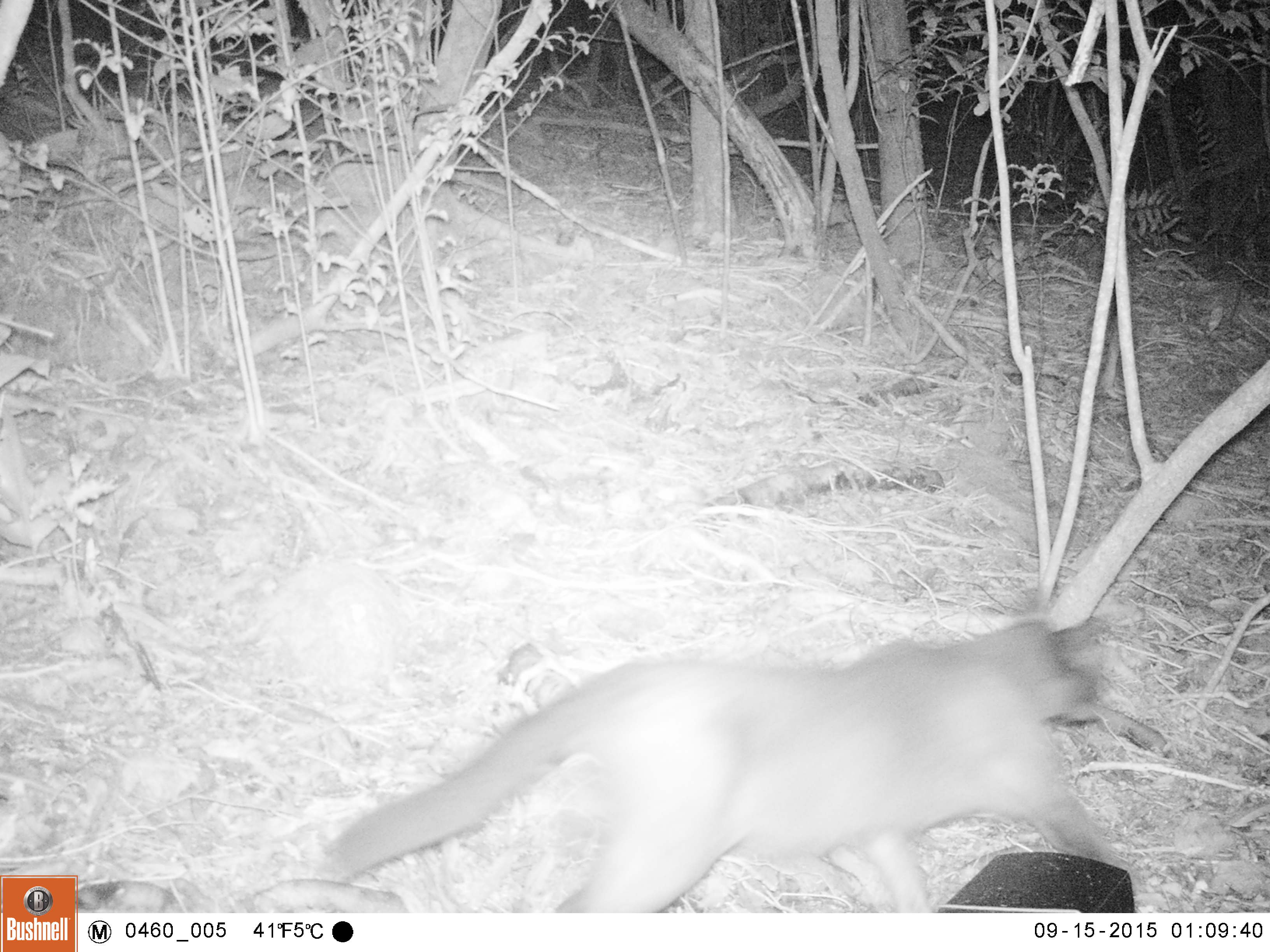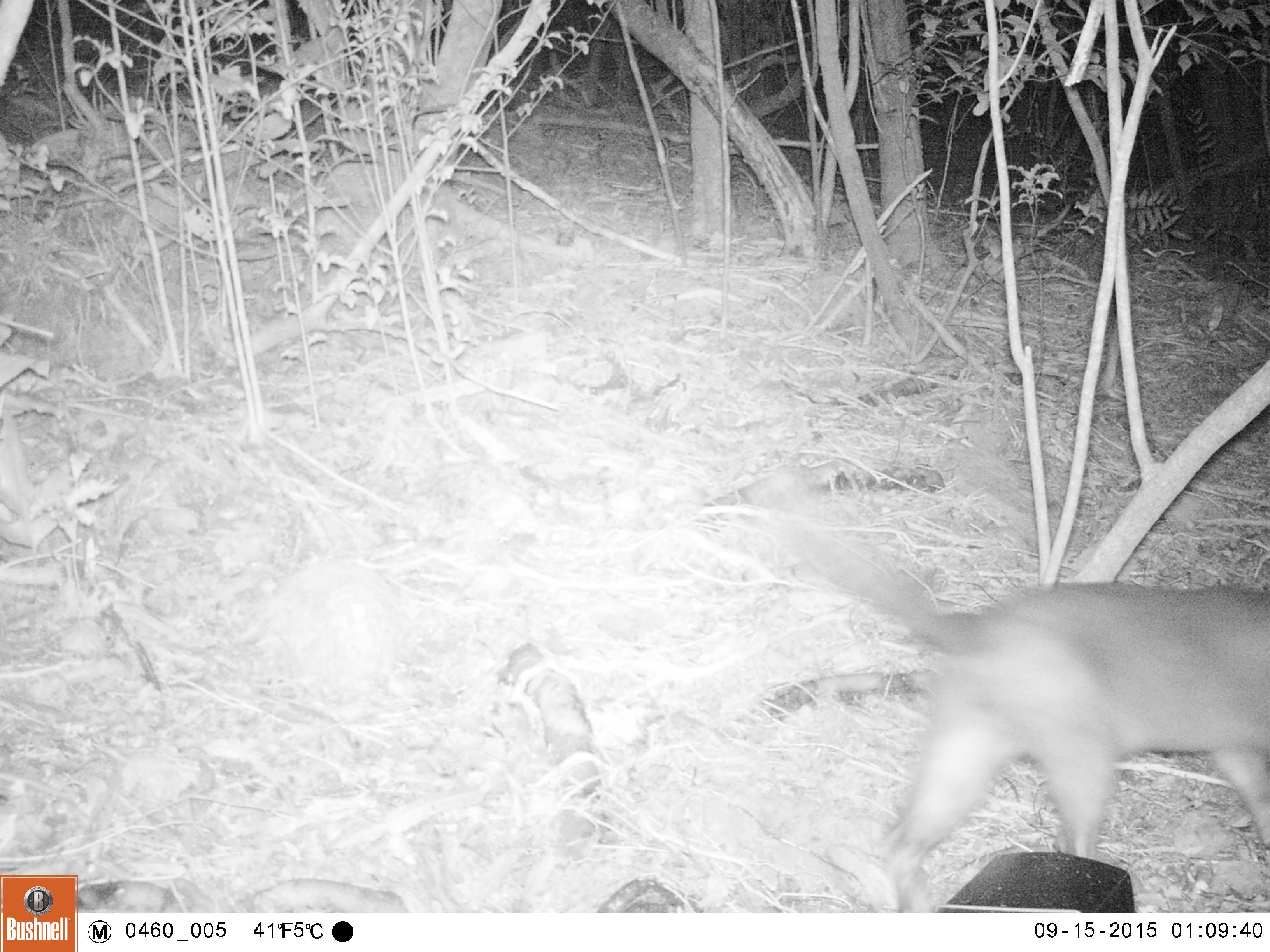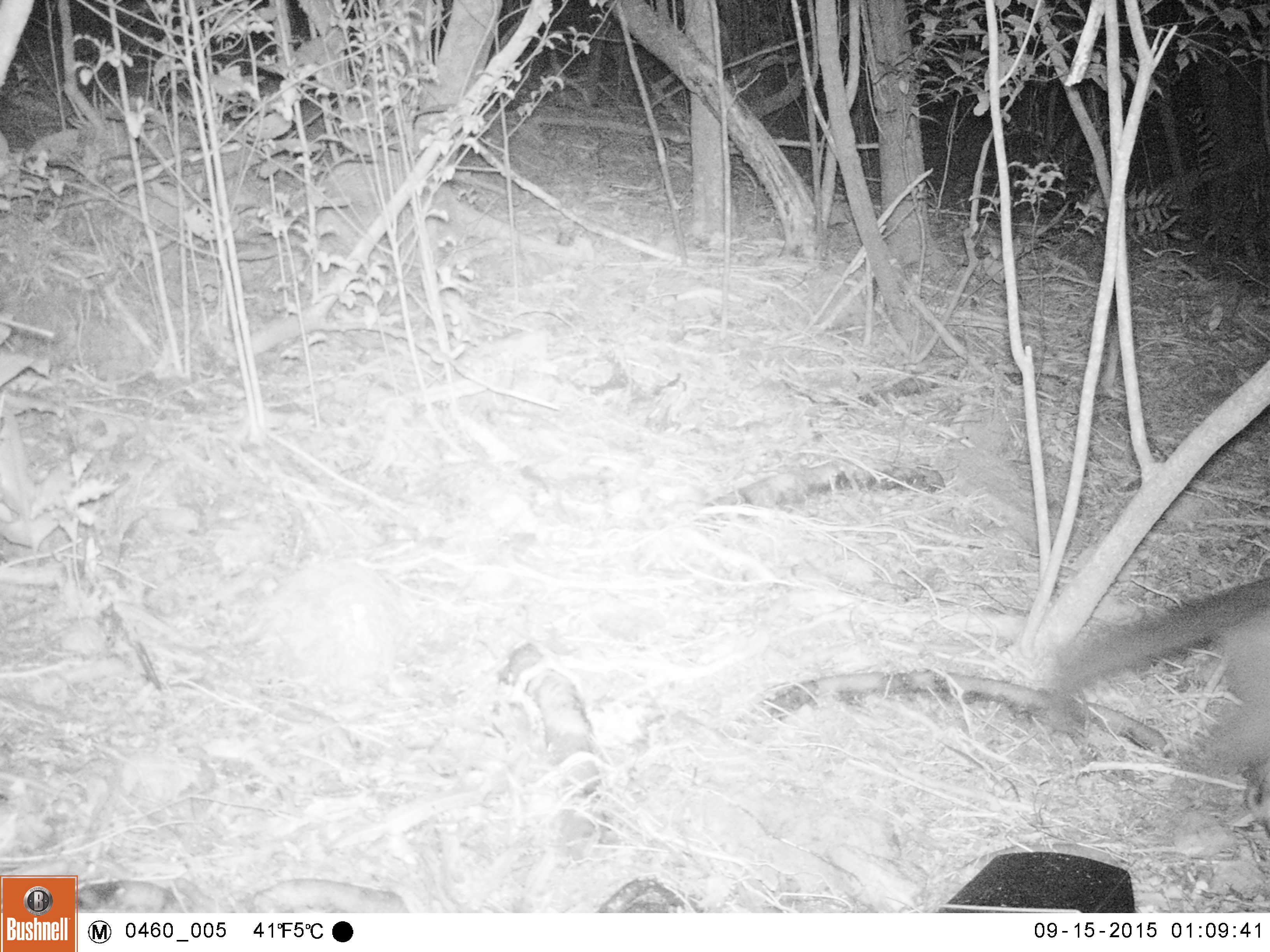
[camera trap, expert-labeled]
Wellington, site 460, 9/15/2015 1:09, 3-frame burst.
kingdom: Animalia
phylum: Chordata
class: Mammalia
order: Carnivora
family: Felidae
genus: Felis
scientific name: Felis catus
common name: cat